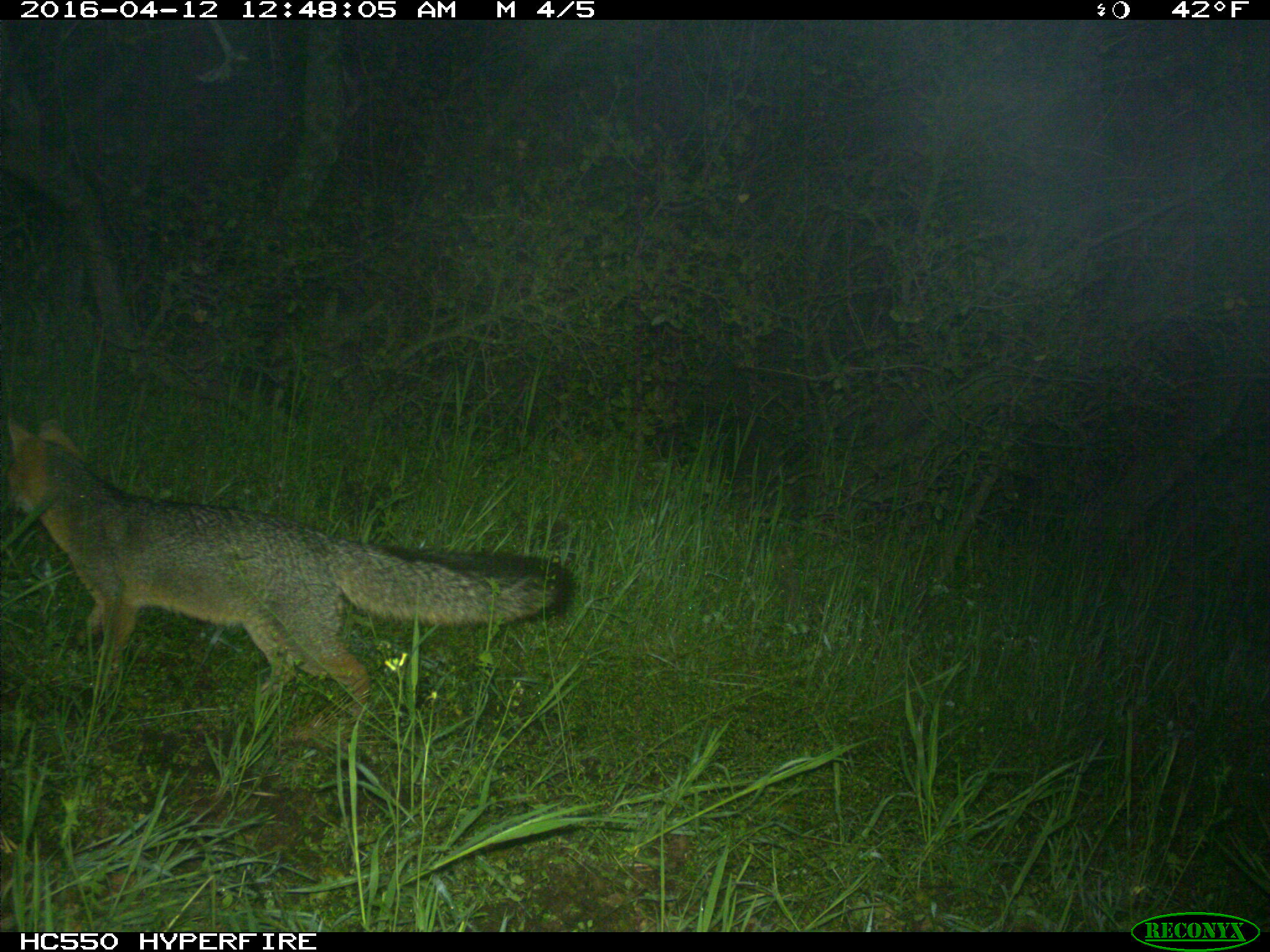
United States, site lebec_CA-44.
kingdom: Animalia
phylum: Chordata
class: Mammalia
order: Carnivora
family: Canidae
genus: Urocyon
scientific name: Urocyon cinereoargenteus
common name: gray fox